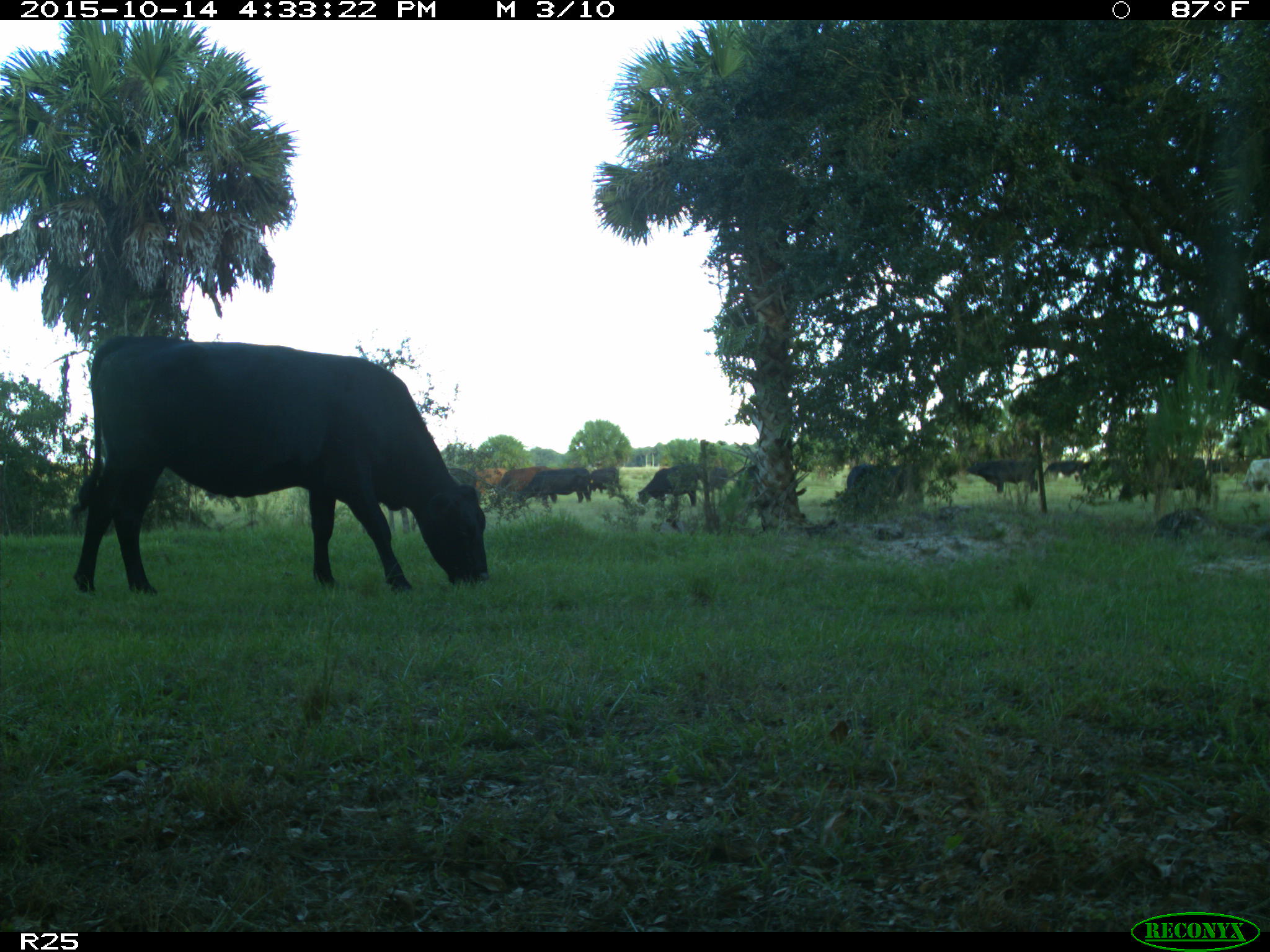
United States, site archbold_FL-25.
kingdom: Animalia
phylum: Chordata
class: Mammalia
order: Artiodactyla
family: Bovidae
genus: Bos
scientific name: Bos taurus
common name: domestic cow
Bos taurus (domestic cow).